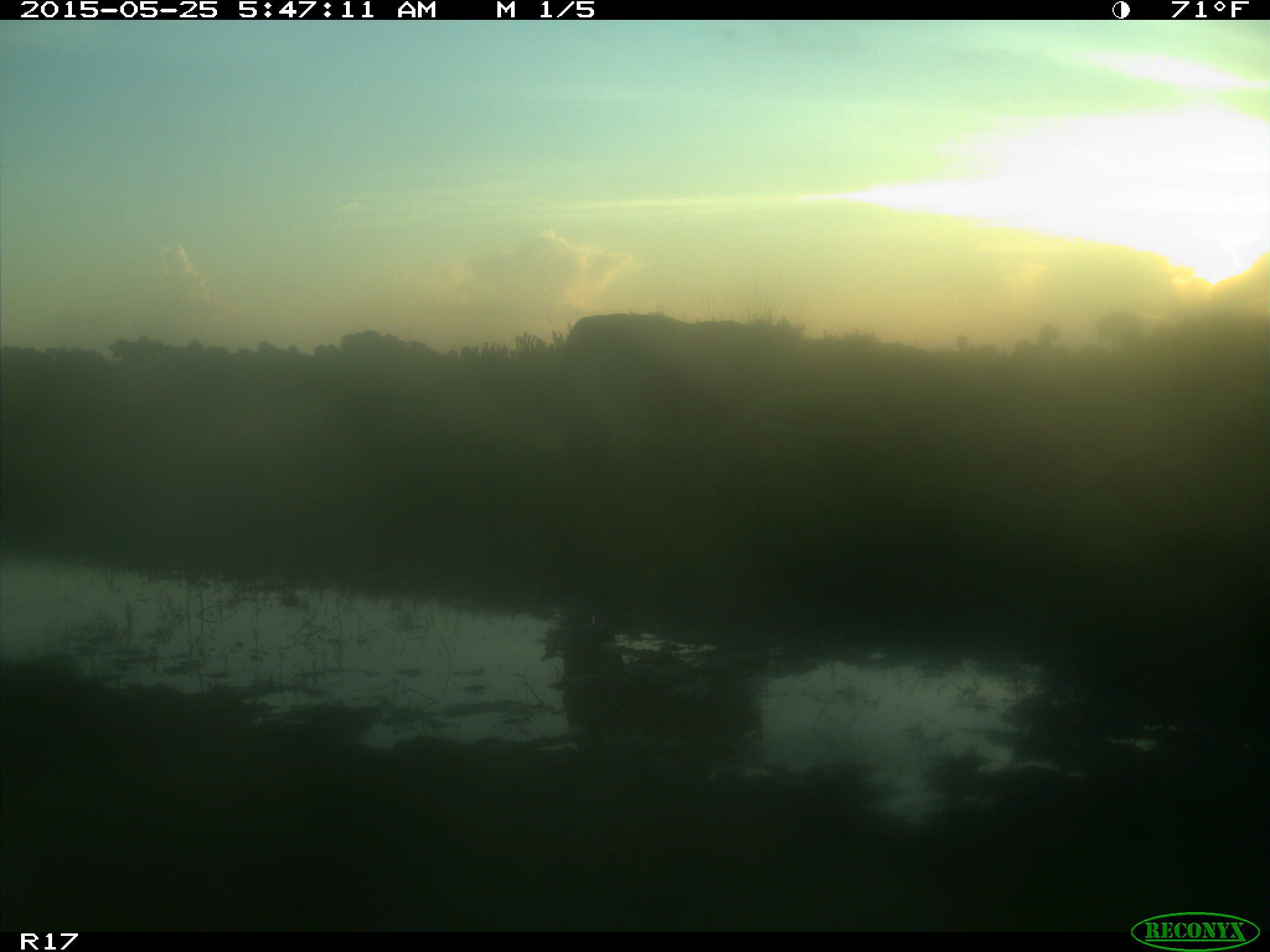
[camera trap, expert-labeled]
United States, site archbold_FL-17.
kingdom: Animalia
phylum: Chordata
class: Mammalia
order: Artiodactyla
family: Bovidae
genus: Bos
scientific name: Bos taurus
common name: domestic cow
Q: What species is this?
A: Bos taurus (domestic cow).